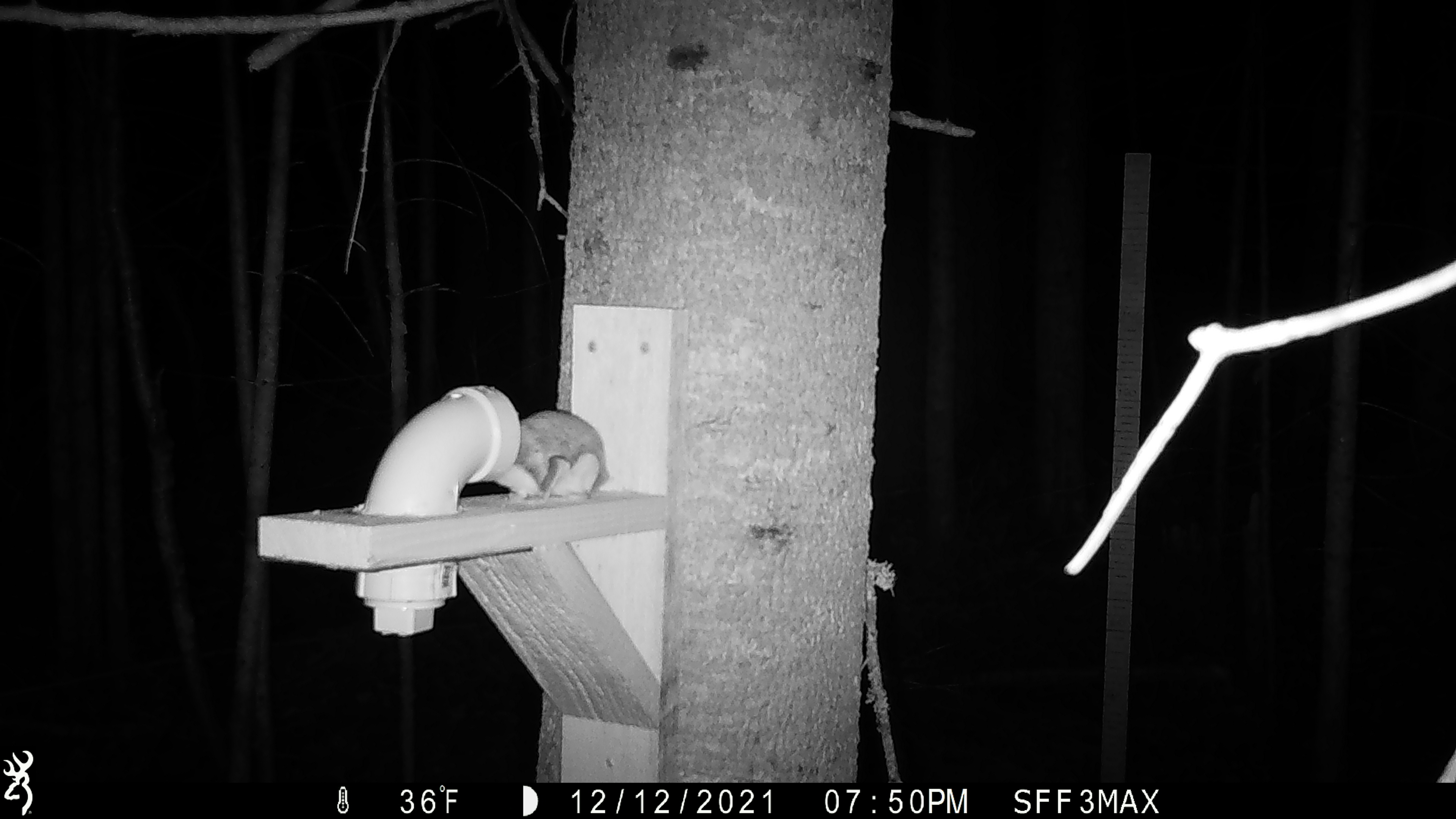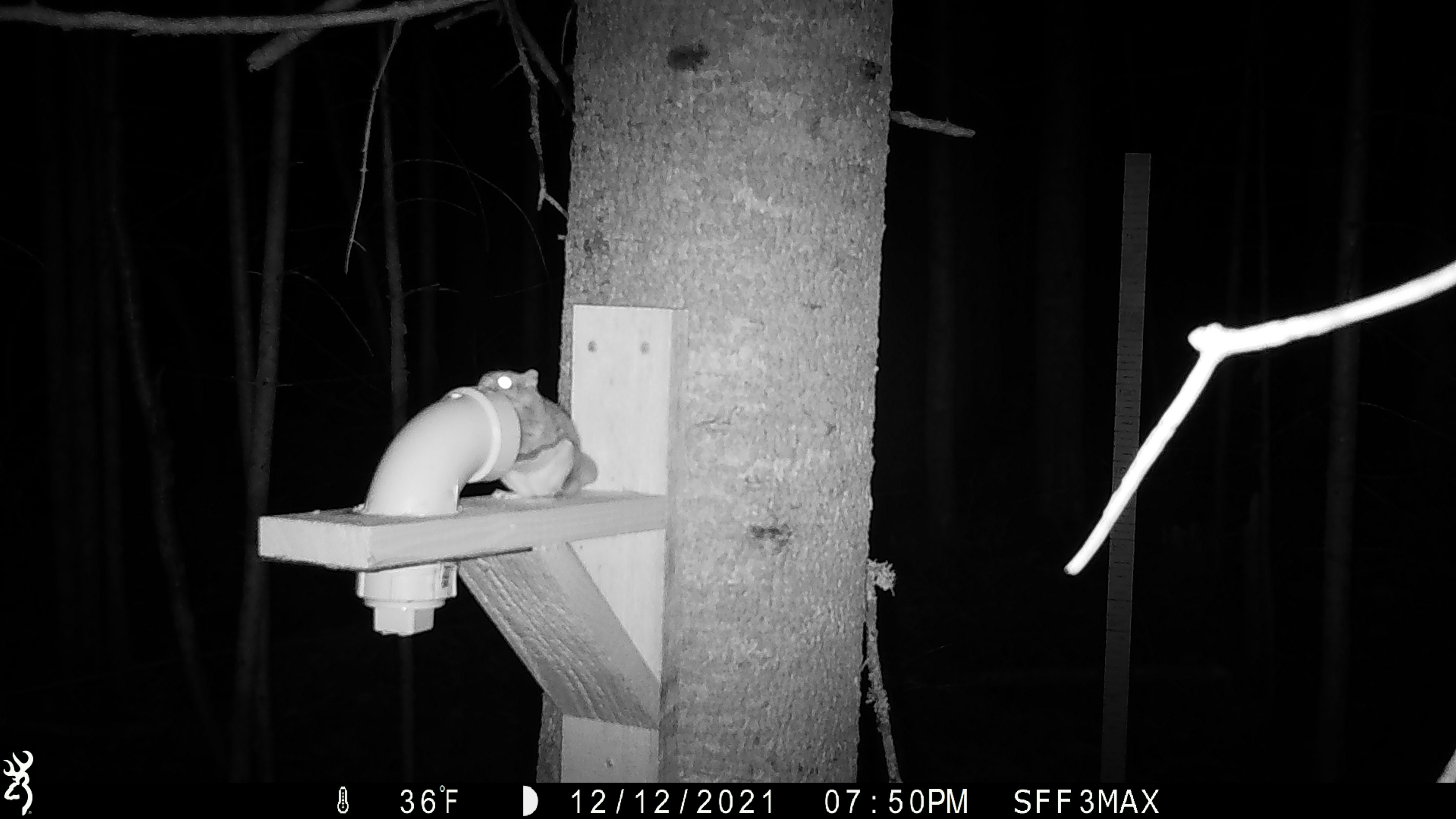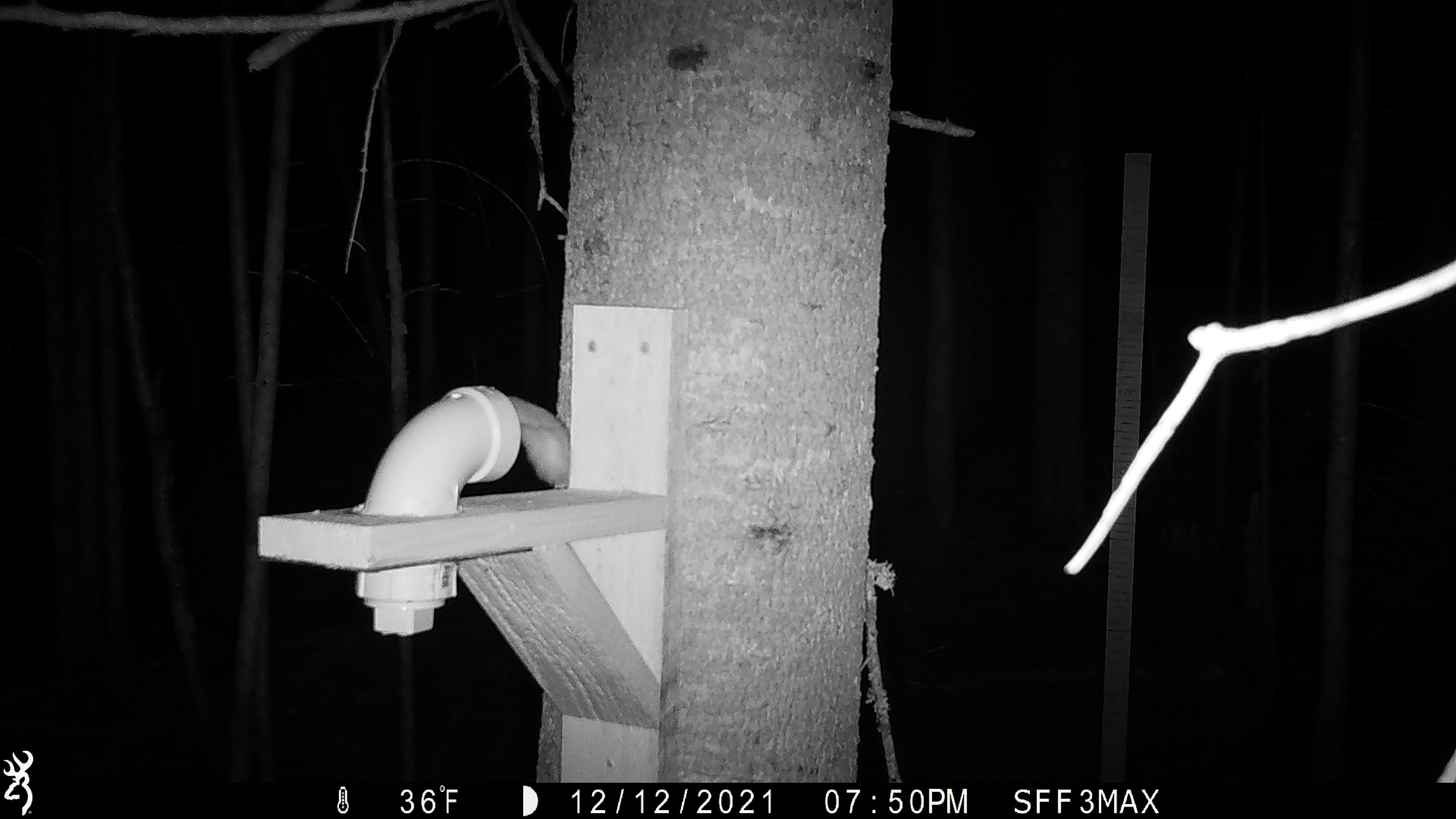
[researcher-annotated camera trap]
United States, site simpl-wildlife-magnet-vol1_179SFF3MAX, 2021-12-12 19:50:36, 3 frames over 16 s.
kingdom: Animalia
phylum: Chordata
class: Mammalia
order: Rodentia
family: Sciuridae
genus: Glaucomys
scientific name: Glaucomys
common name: flying squirrel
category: flying squirrel sp.